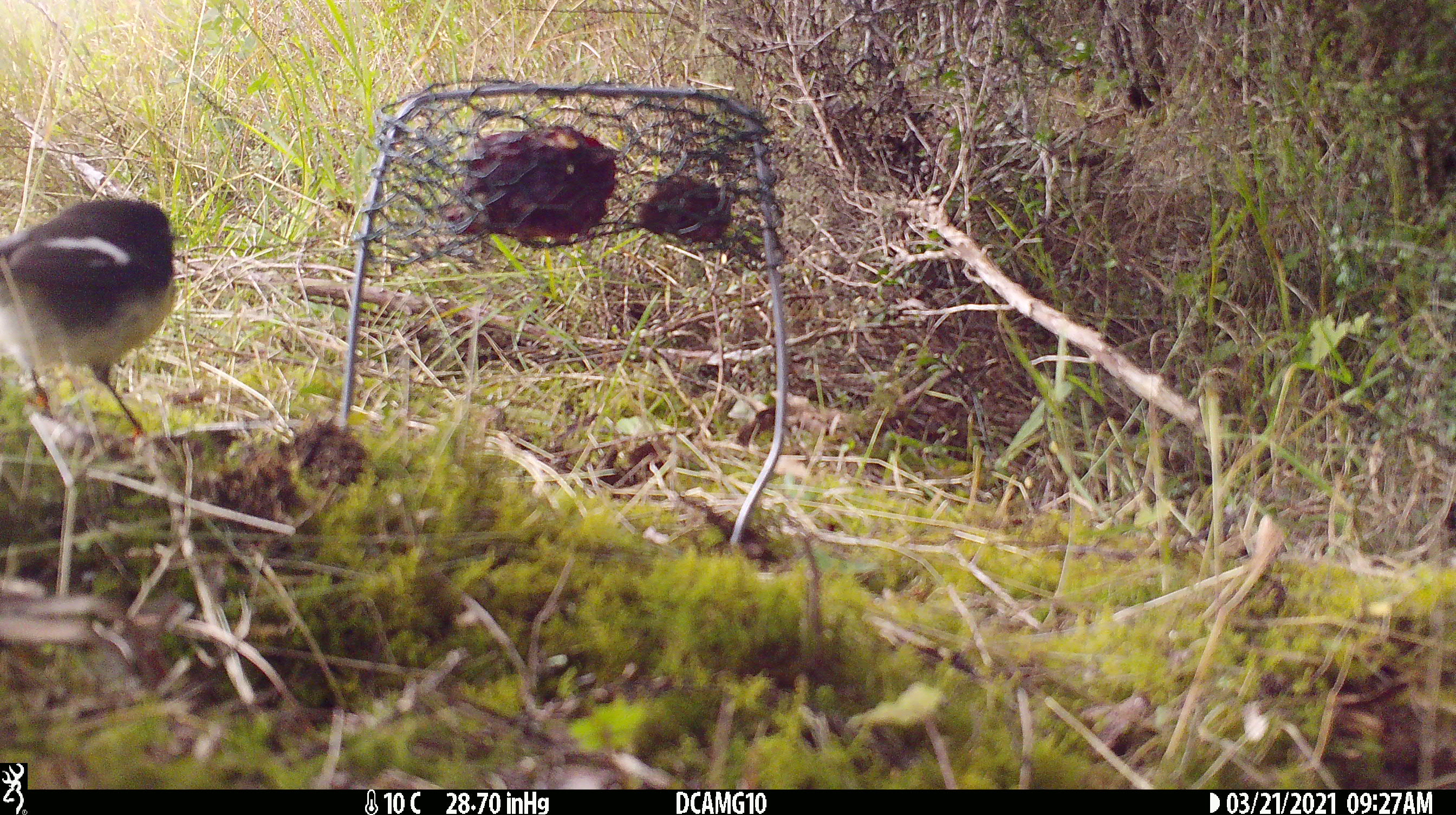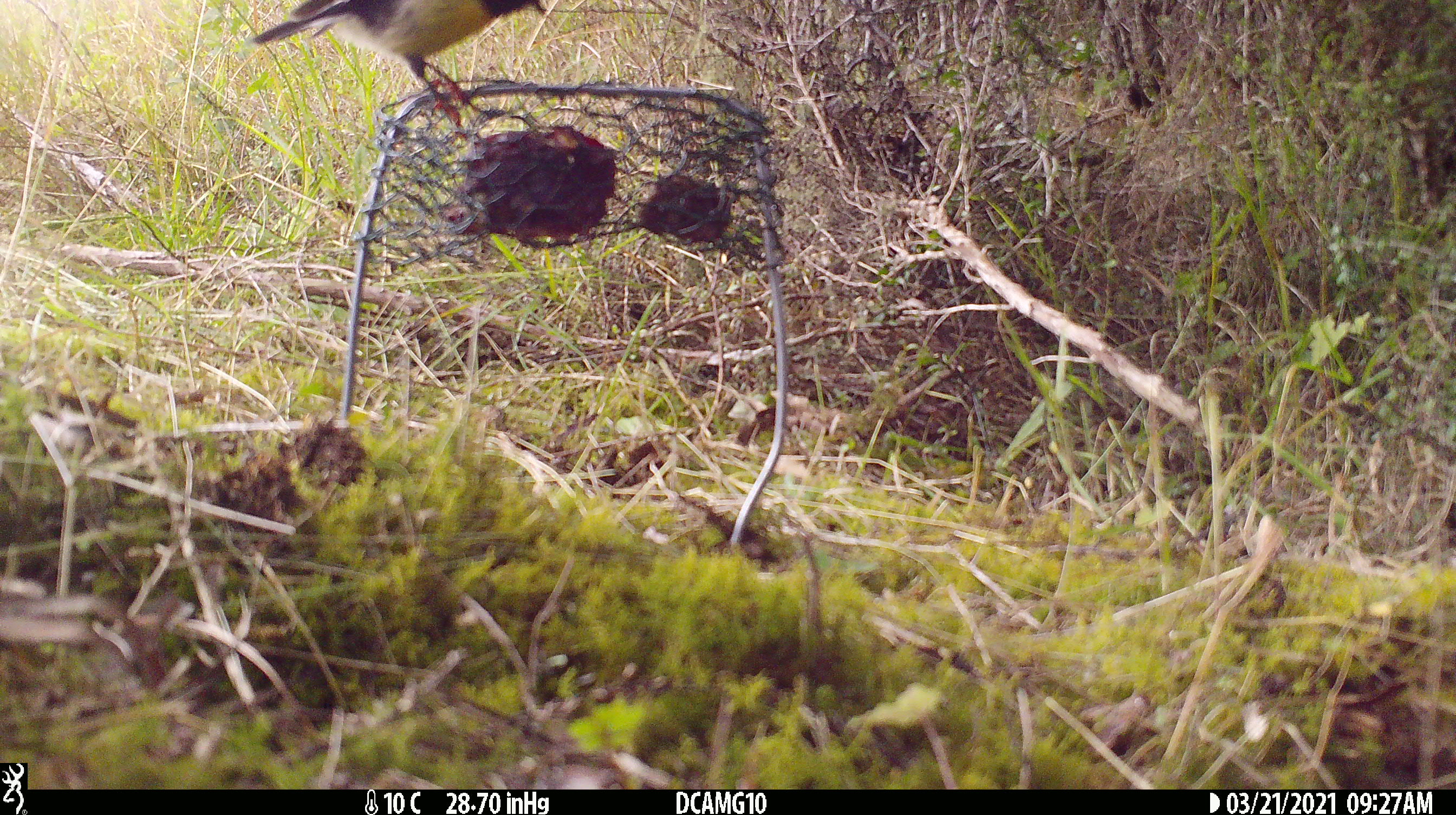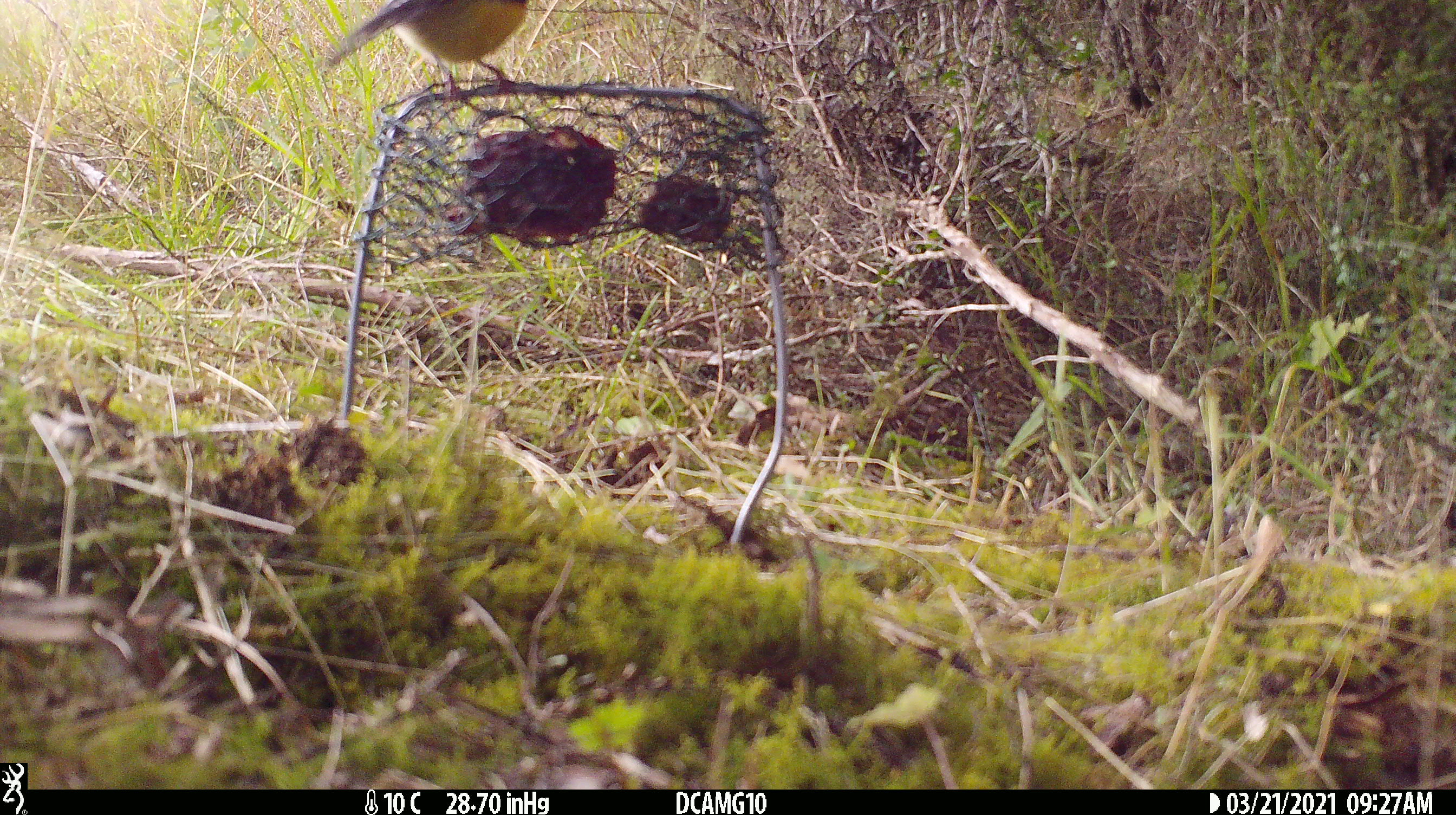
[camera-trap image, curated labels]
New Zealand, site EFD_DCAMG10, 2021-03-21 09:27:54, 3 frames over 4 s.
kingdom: Animalia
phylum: Chordata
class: Aves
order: Passeriformes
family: Petroicidae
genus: Petroica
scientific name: Petroica macrocephala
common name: tomtit